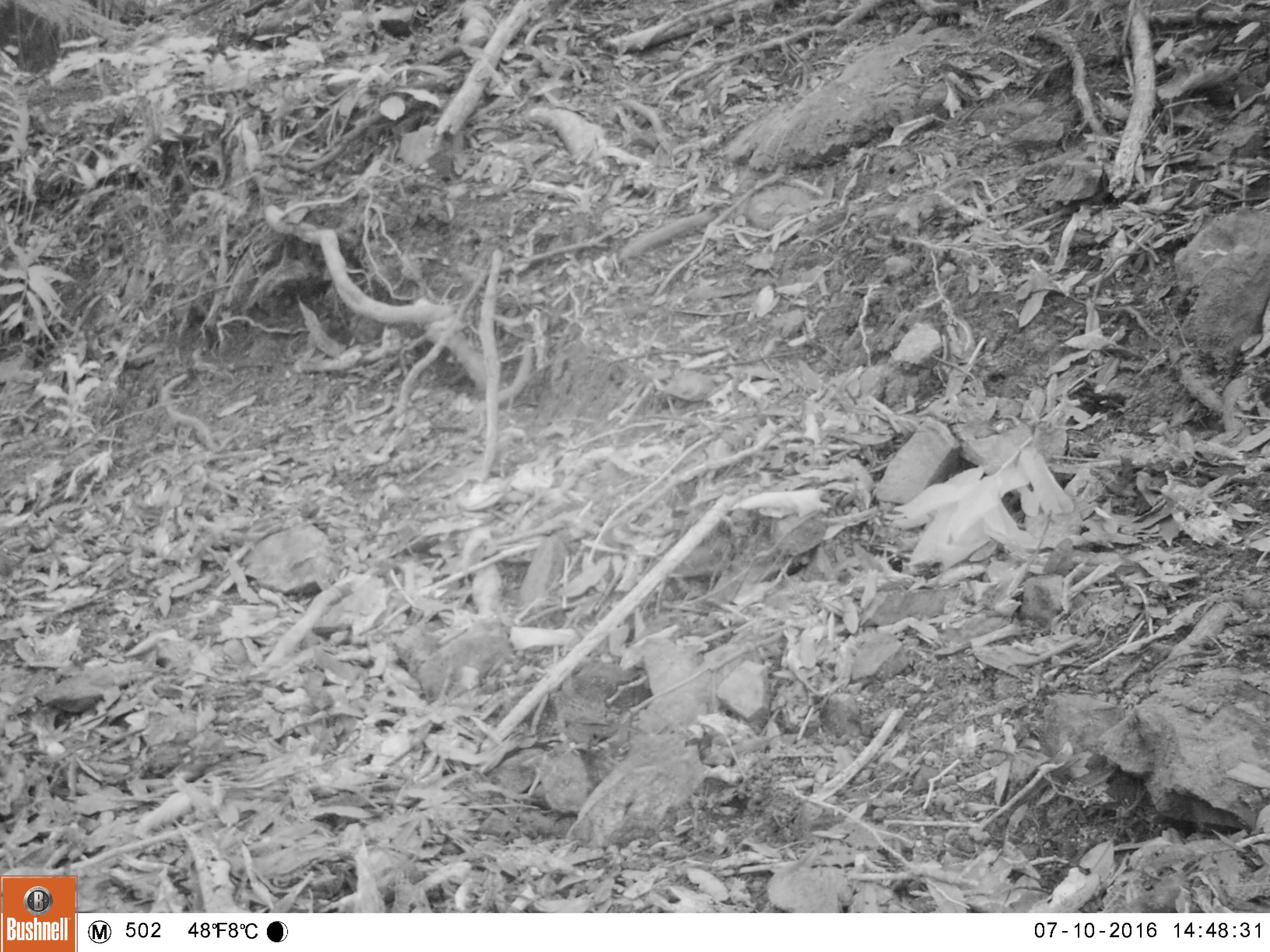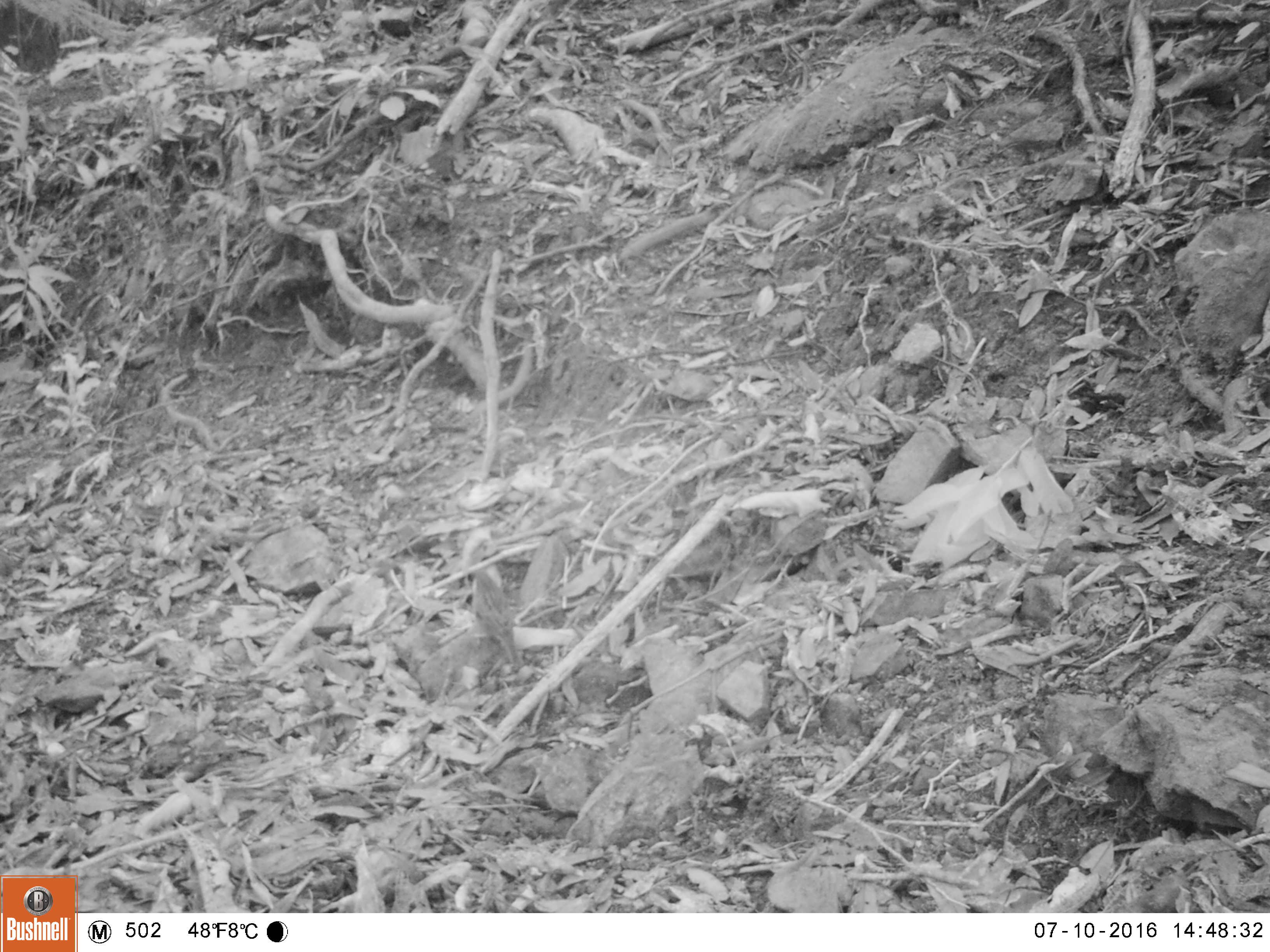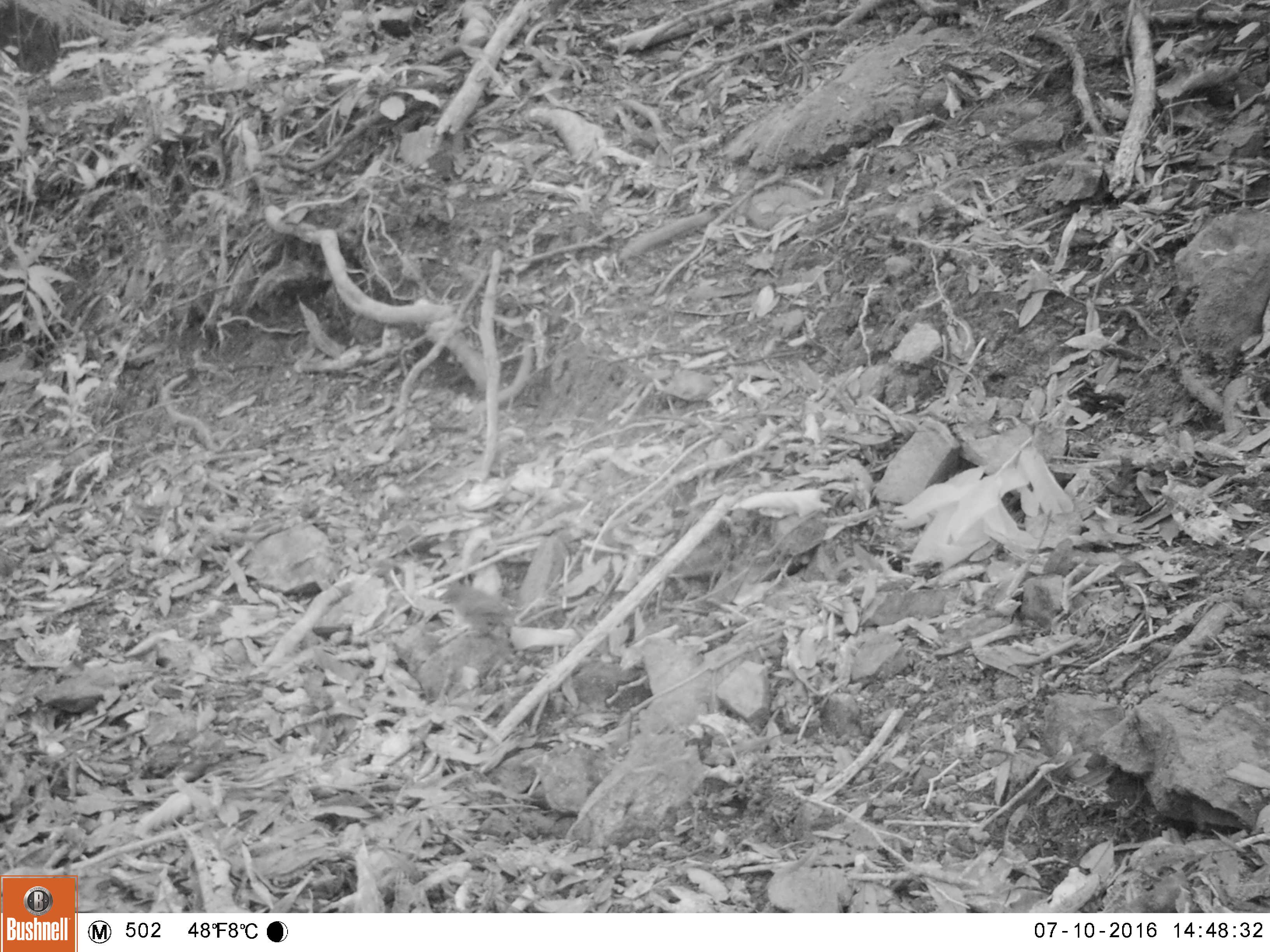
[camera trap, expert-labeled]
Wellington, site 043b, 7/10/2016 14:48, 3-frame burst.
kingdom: Animalia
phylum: Chordata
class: Aves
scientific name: Aves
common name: bird